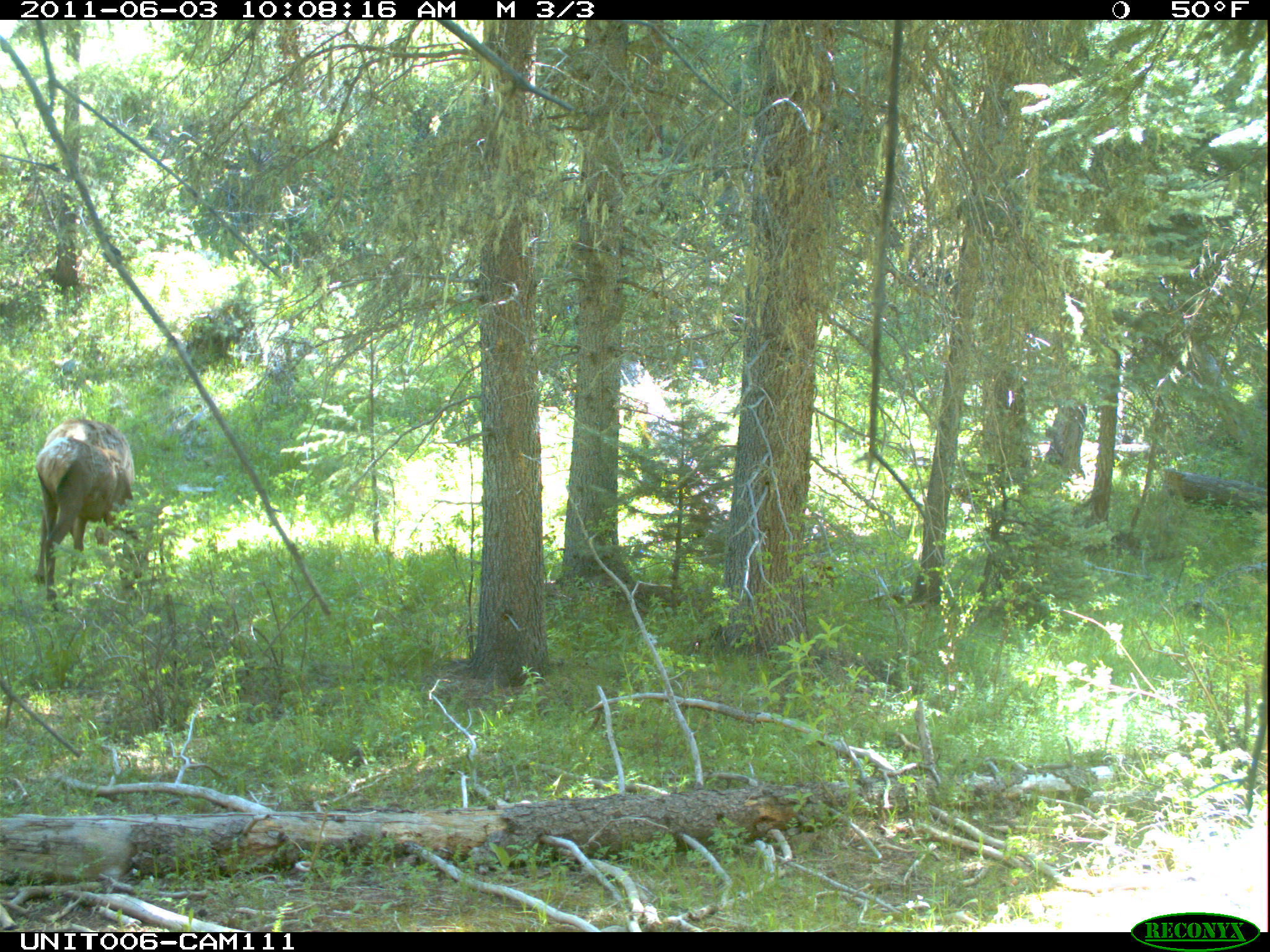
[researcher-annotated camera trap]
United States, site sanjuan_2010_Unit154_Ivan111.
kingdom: Animalia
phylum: Chordata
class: Mammalia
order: Artiodactyla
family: Cervidae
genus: Cervus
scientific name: Cervus elaphus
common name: red deer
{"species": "Cervus elaphus (red deer)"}